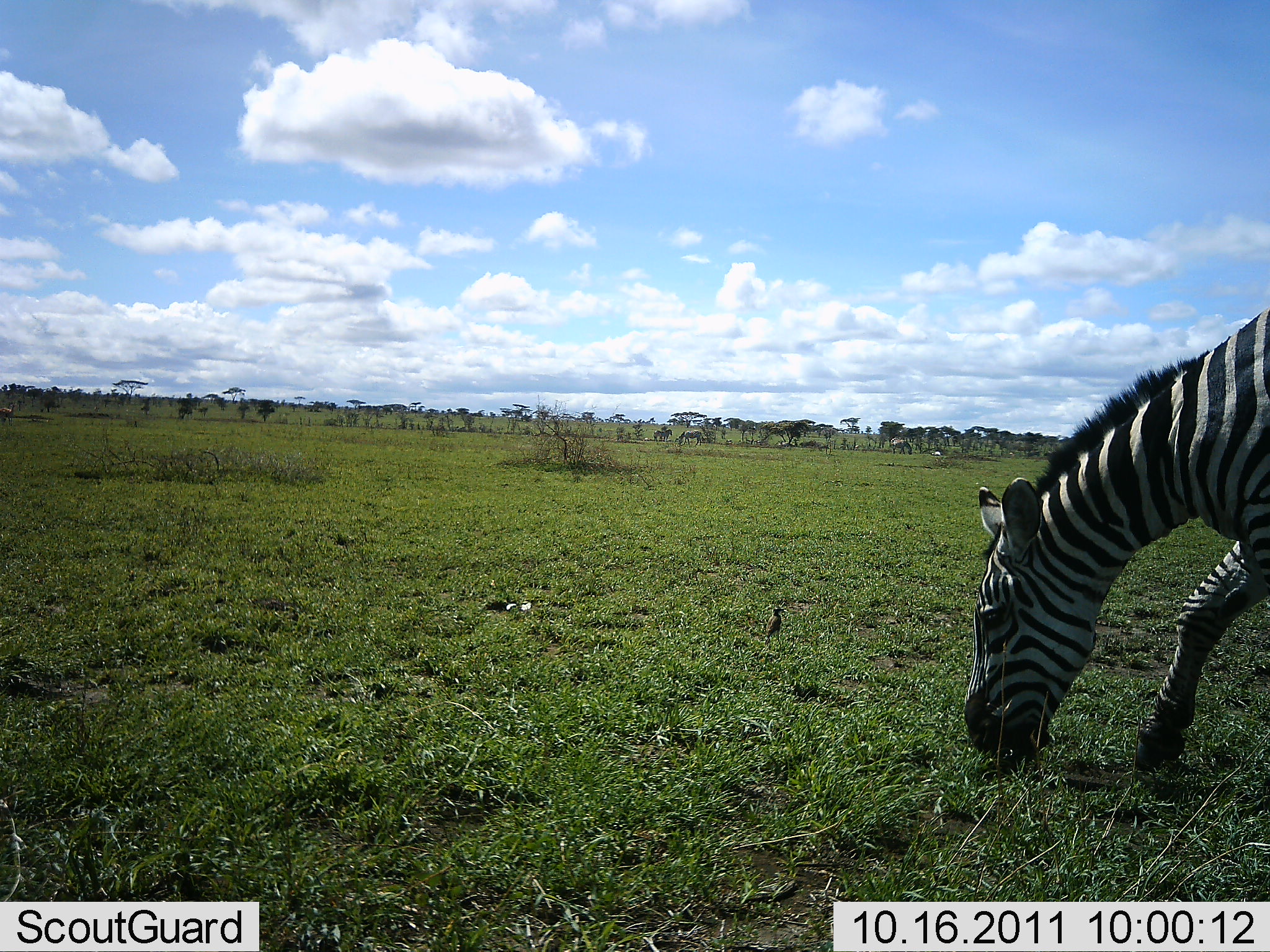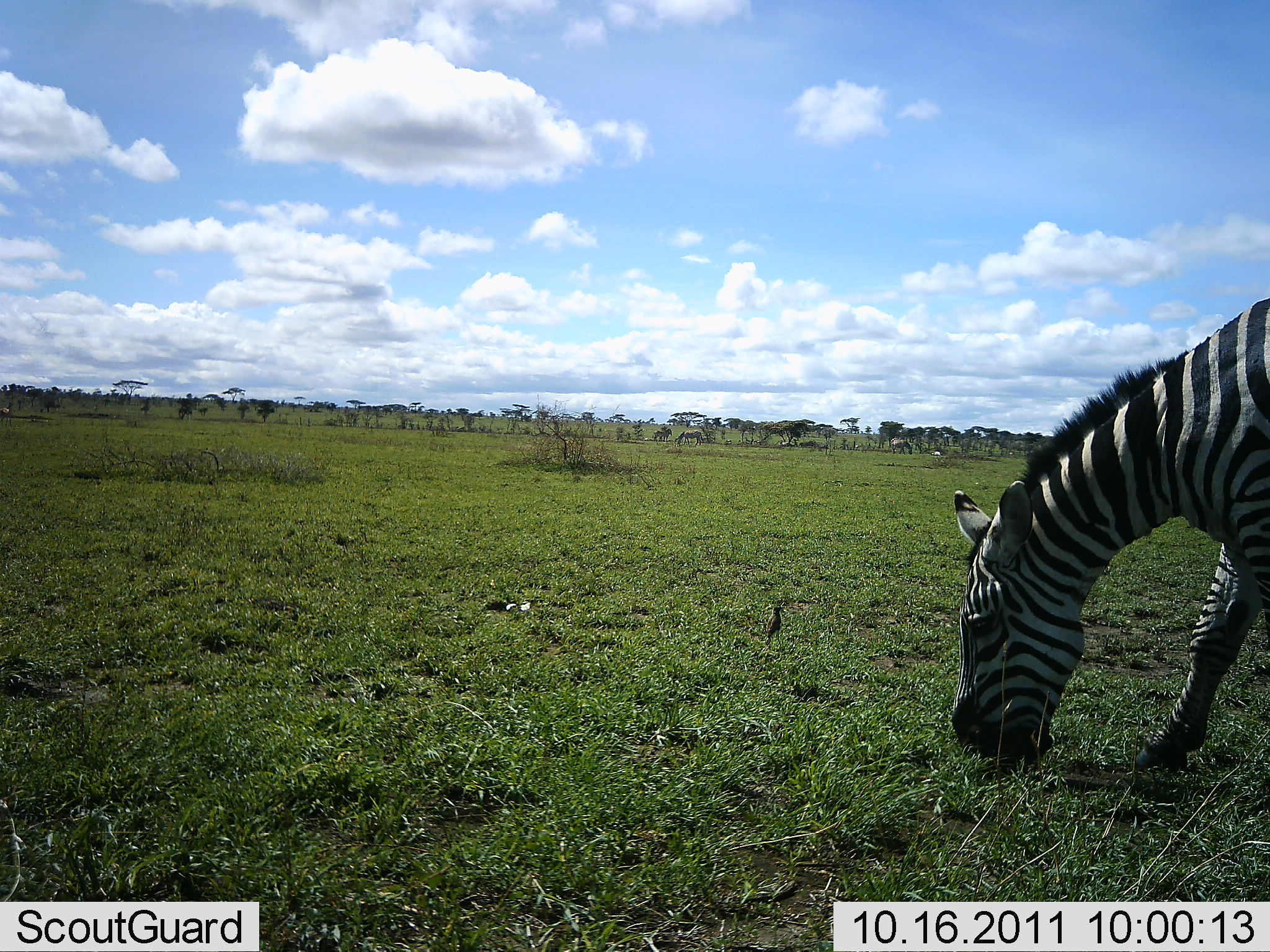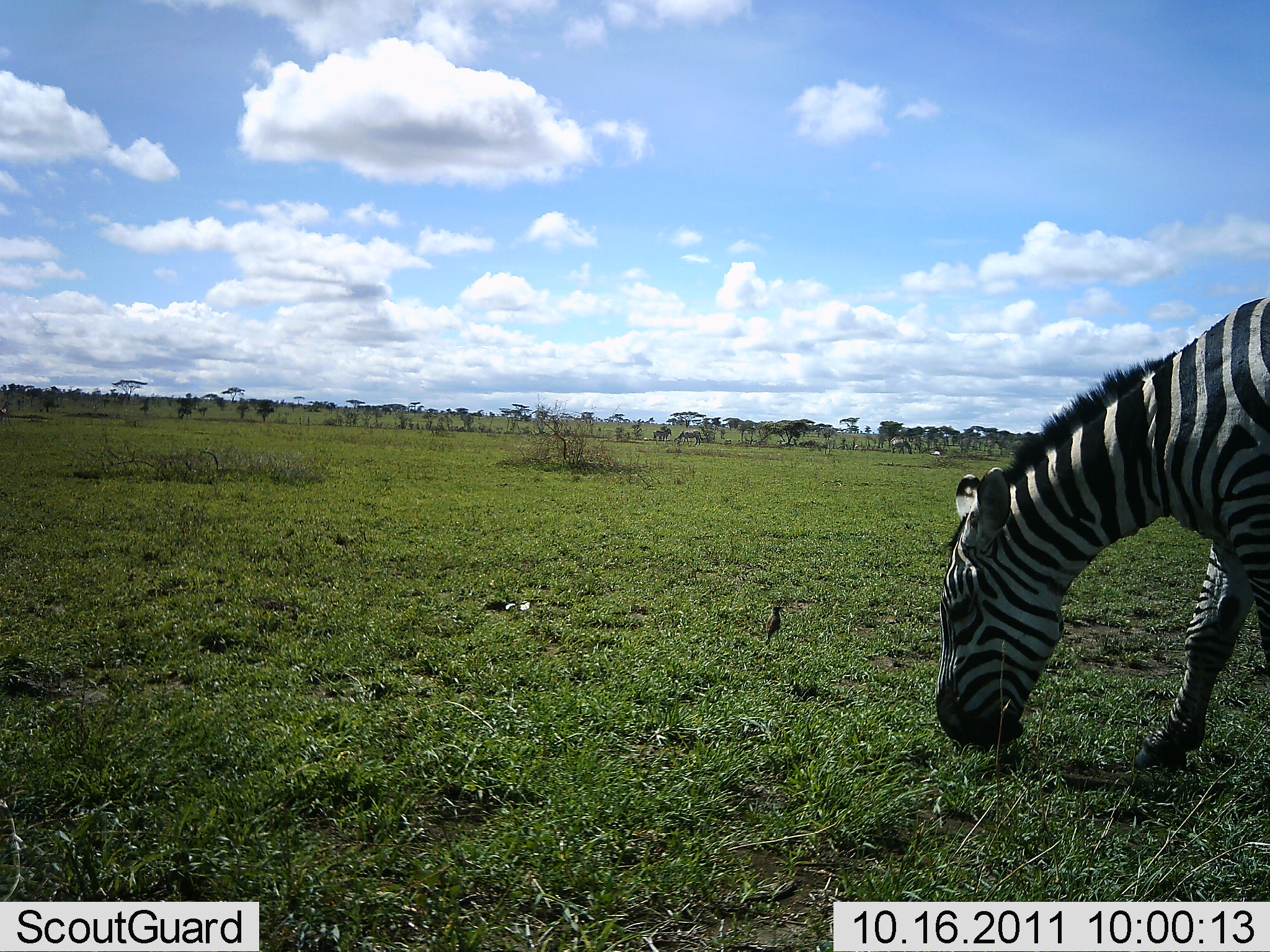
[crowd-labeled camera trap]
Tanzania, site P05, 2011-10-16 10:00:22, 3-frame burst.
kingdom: Animalia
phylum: Chordata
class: Mammalia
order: Perissodactyla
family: Equidae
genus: Equus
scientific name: Equus quagga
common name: plains zebra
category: zebra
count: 1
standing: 36%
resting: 0%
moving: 9%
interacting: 0%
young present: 0%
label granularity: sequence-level